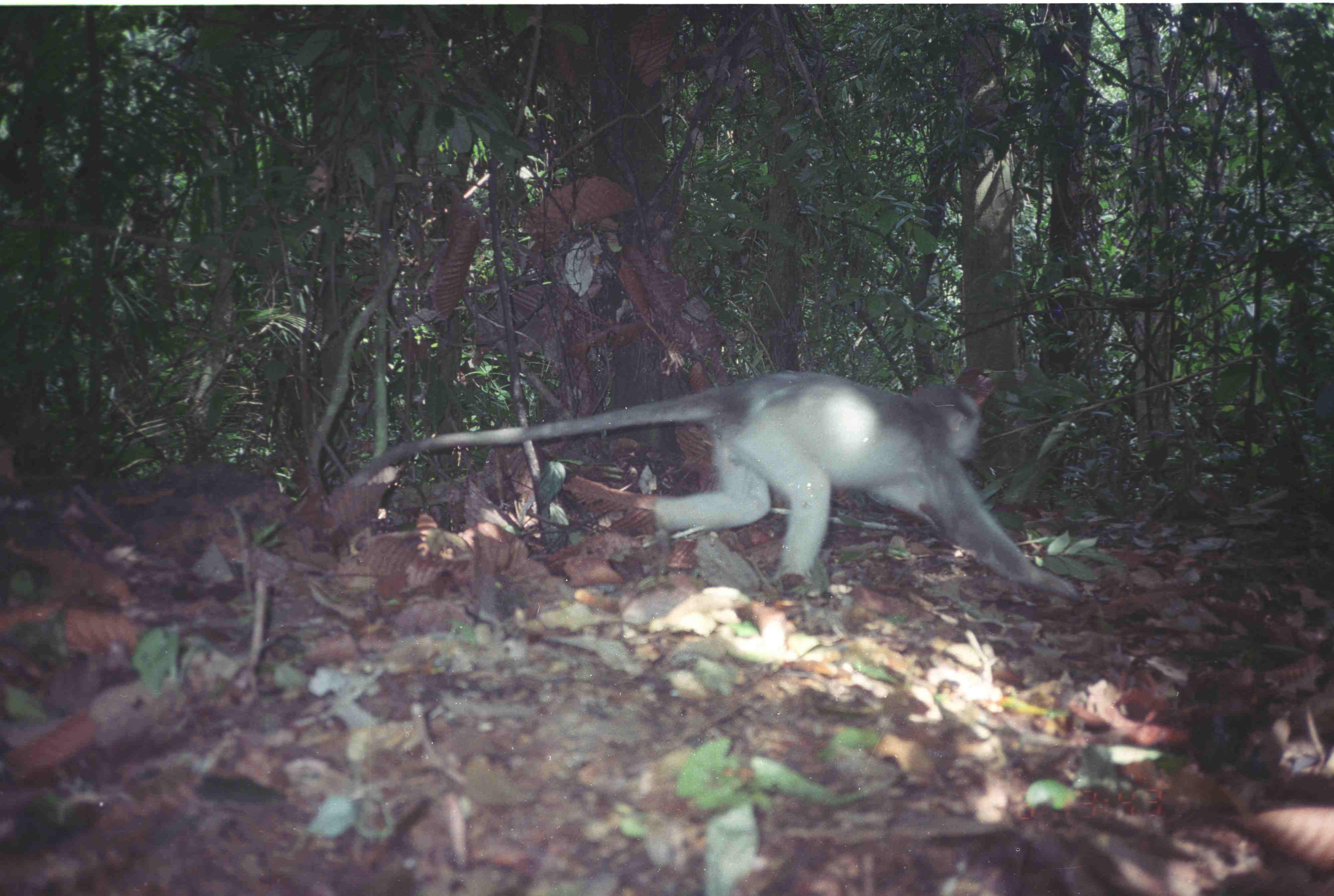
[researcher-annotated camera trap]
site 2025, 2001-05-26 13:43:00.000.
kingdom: Animalia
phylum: Chordata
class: Mammalia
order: Primates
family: Cercopithecidae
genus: Presbytis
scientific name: Presbytis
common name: surilis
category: presbytis sp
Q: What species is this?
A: Presbytis sp (surilis) (Presbytis).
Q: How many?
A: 1.